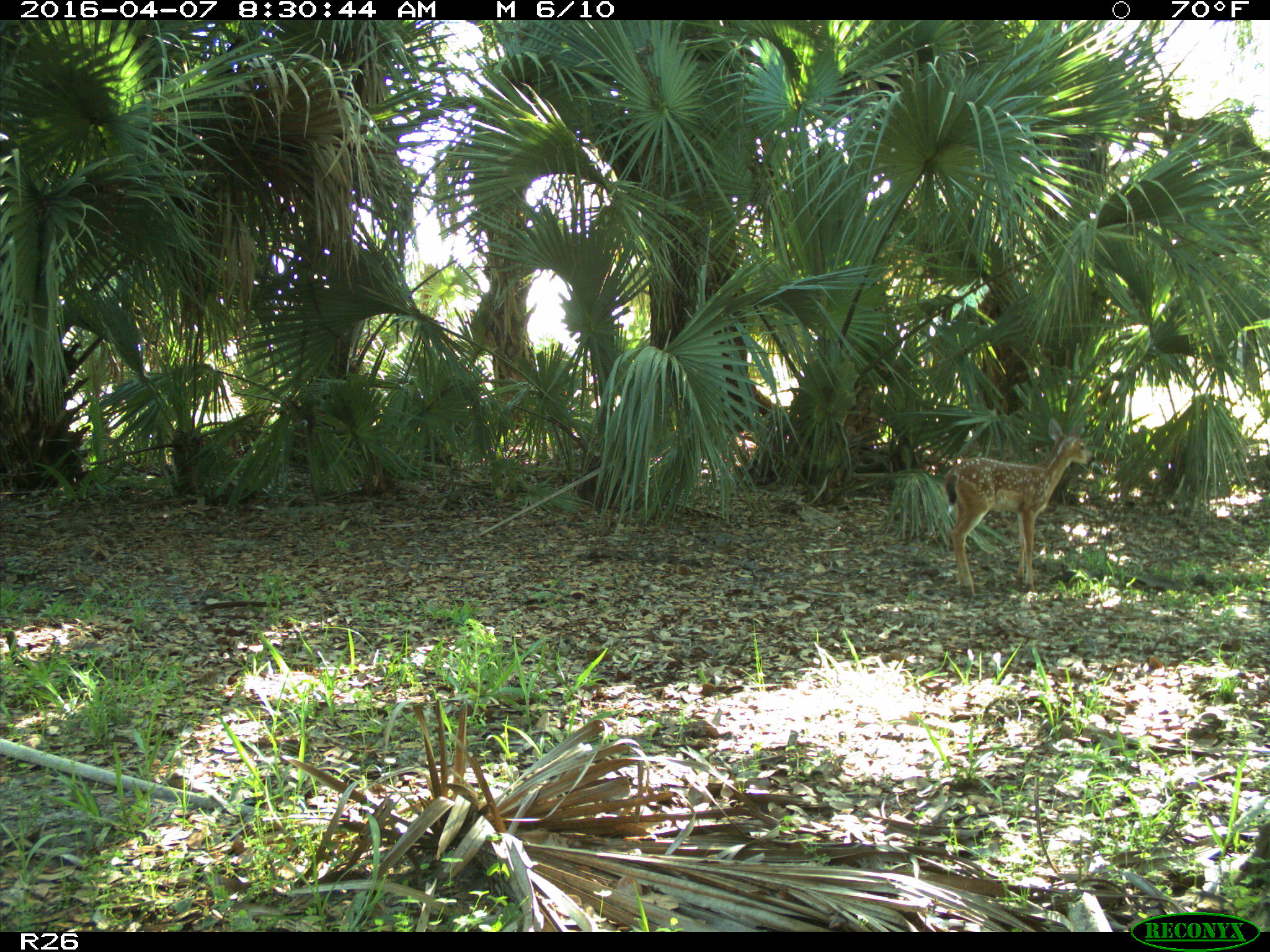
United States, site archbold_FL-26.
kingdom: Animalia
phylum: Chordata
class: Mammalia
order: Artiodactyla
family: Cervidae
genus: Odocoileus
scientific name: Odocoileus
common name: deer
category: unidentified deer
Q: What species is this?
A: Unidentified deer (deer) (Odocoileus).